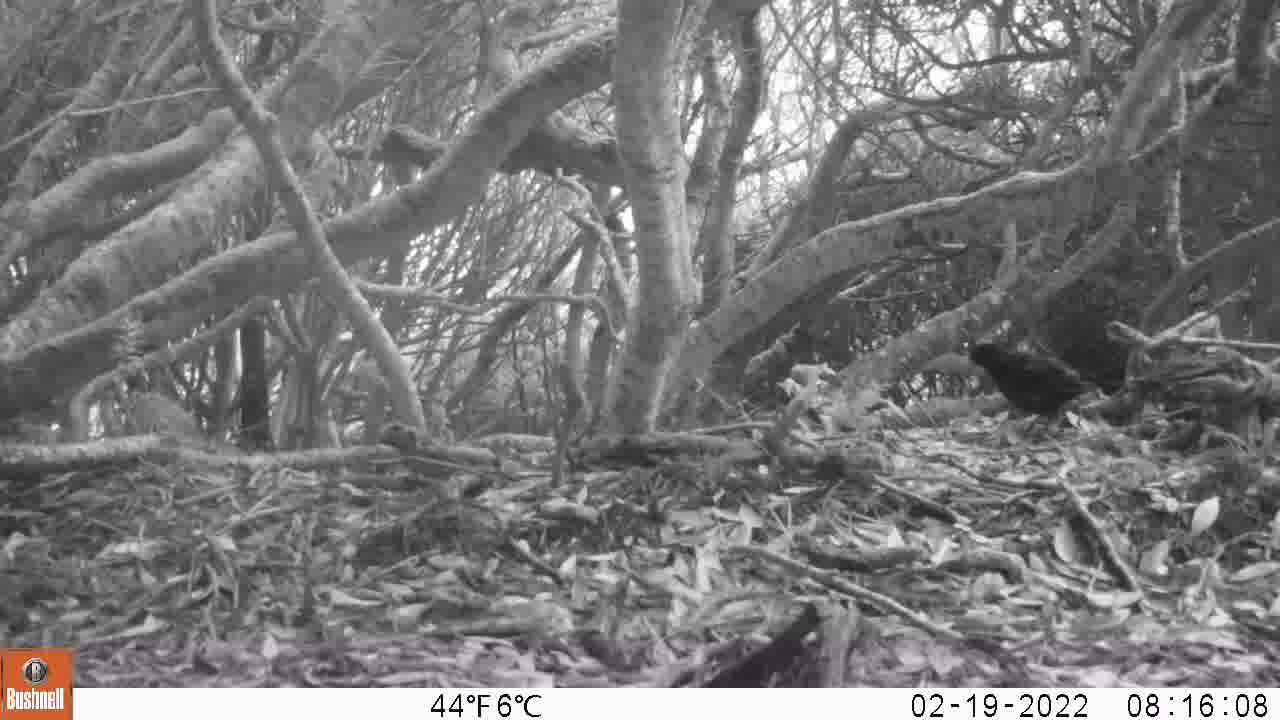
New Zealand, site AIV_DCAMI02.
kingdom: Animalia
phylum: Chordata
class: Aves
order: Passeriformes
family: Turdidae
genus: Turdus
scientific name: Turdus merula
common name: eurasian blackbird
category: blackbird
Blackbird (eurasian blackbird) (Turdus merula).